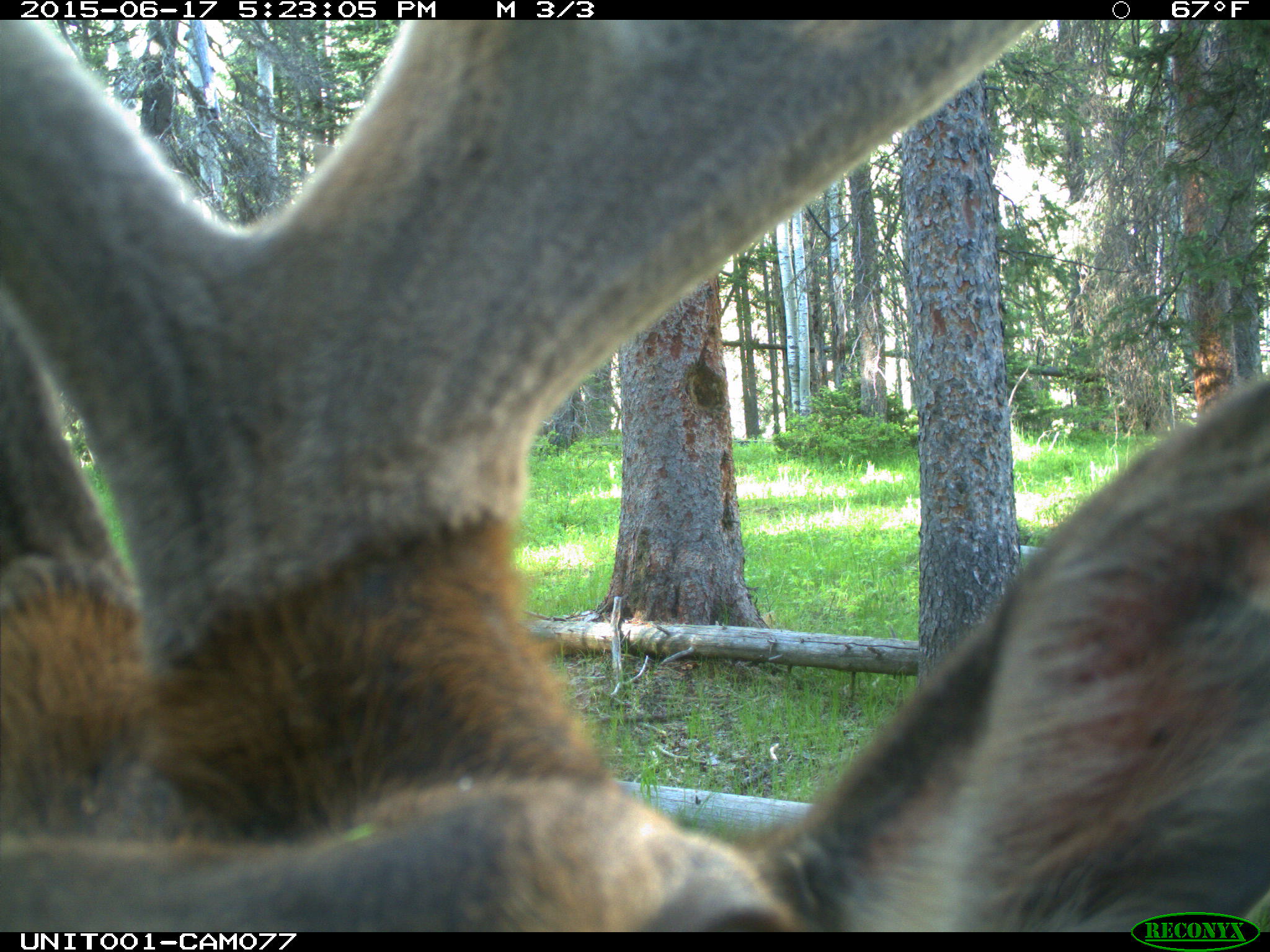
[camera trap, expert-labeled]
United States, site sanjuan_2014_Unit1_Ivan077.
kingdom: Animalia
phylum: Chordata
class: Mammalia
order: Artiodactyla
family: Cervidae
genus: Cervus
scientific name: Cervus elaphus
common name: red deer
Cervus elaphus (red deer).